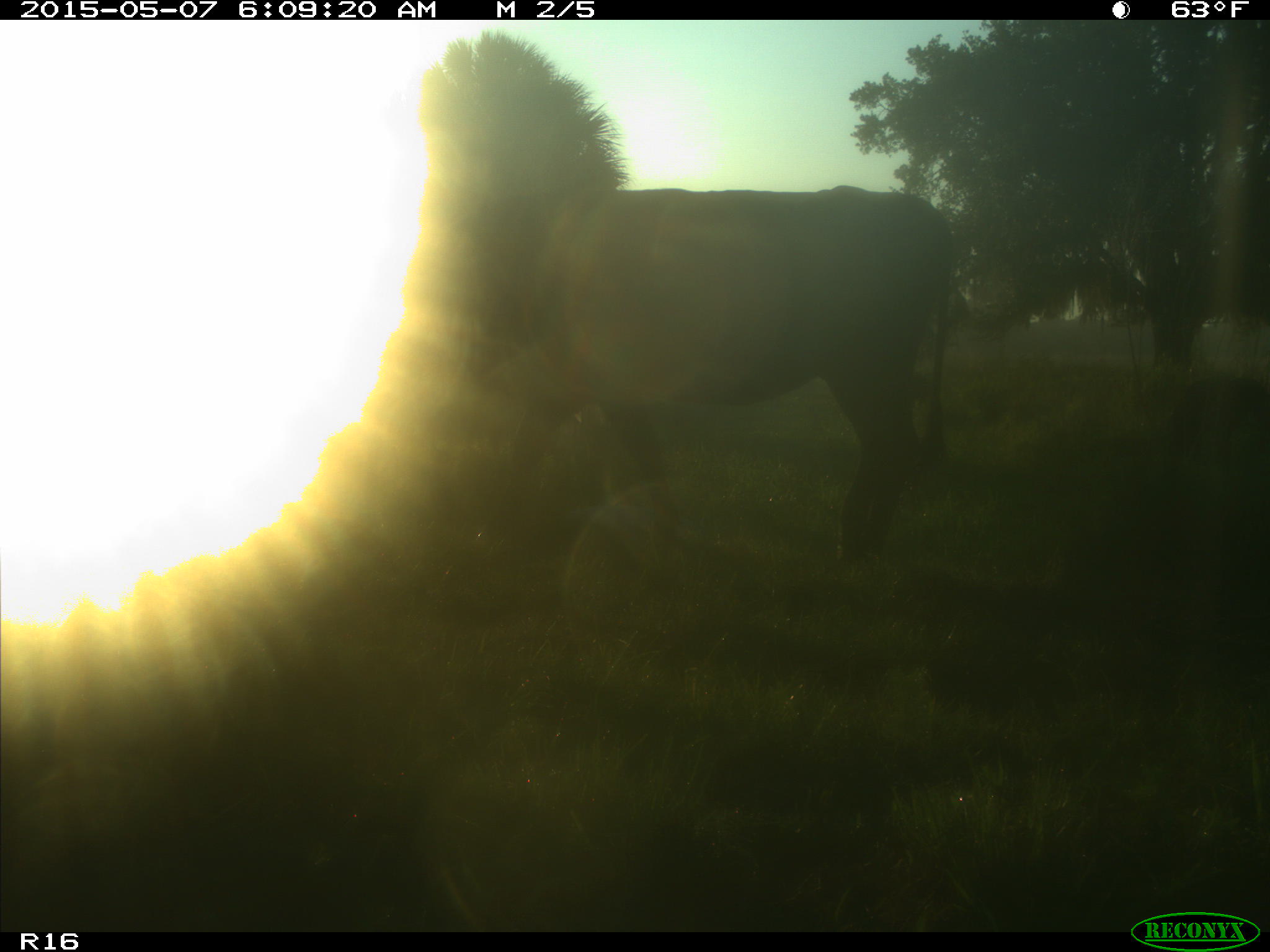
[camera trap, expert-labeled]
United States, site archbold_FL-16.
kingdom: Animalia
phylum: Chordata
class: Mammalia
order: Artiodactyla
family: Bovidae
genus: Bos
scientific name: Bos taurus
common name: domestic cow